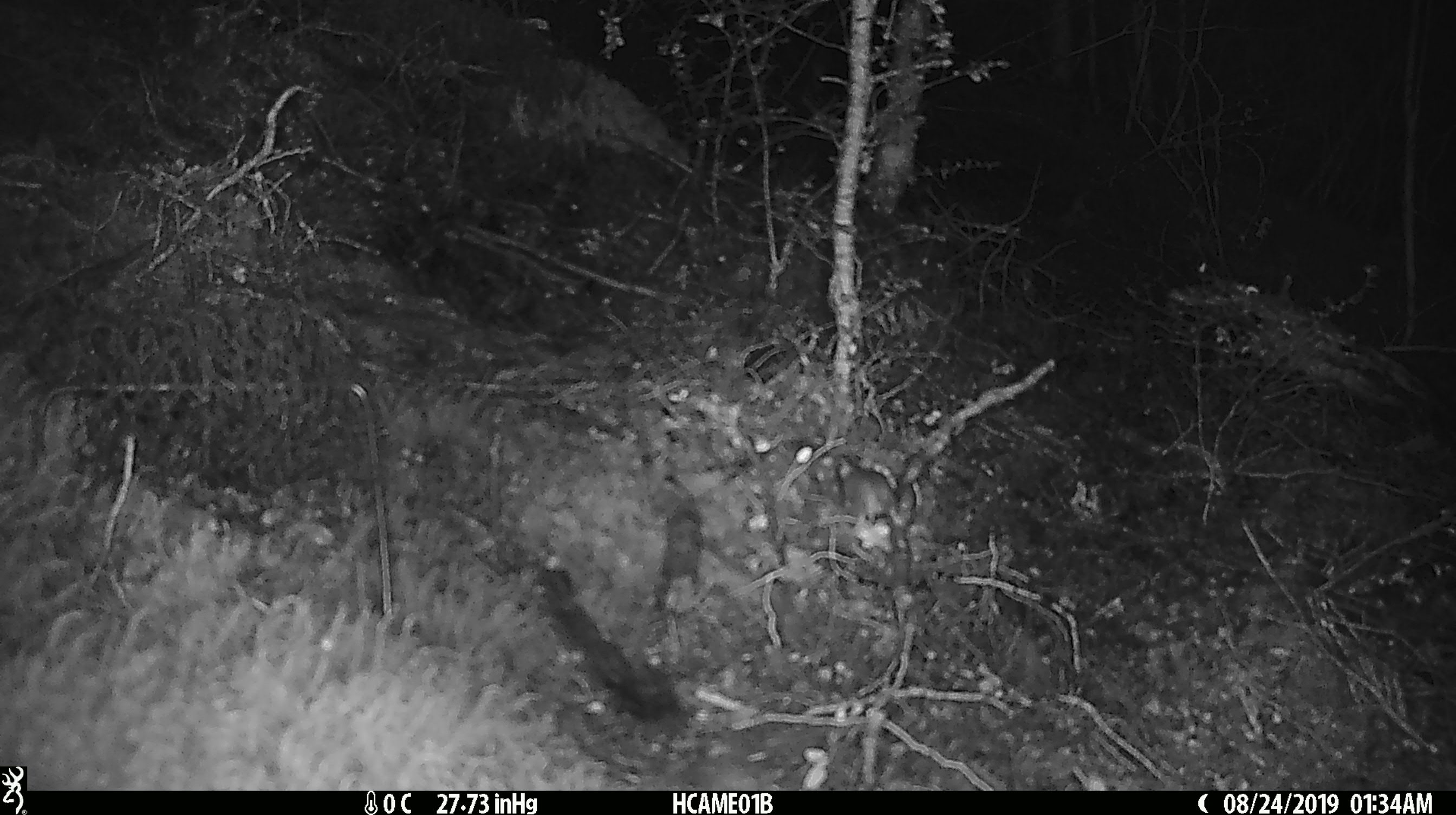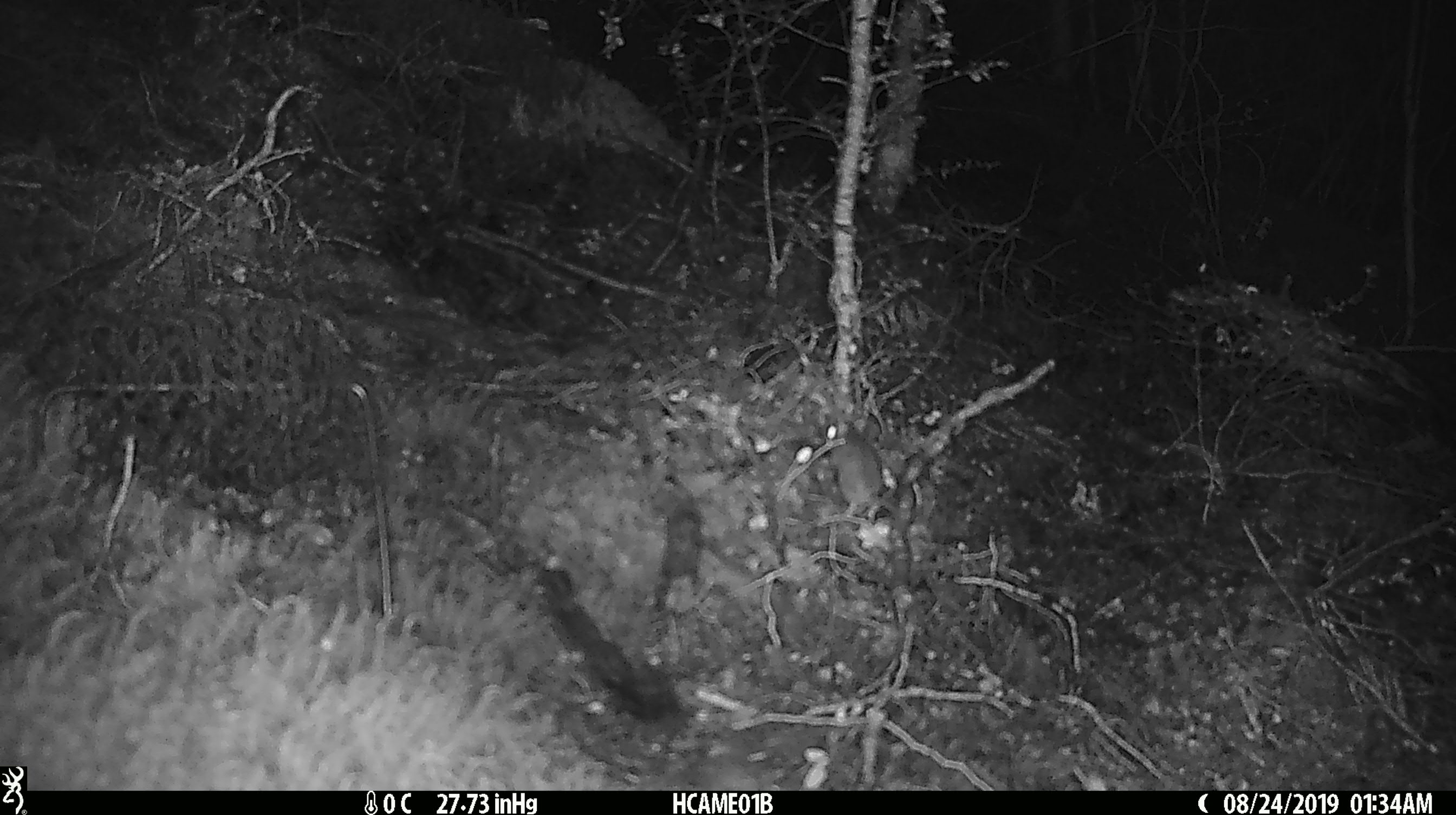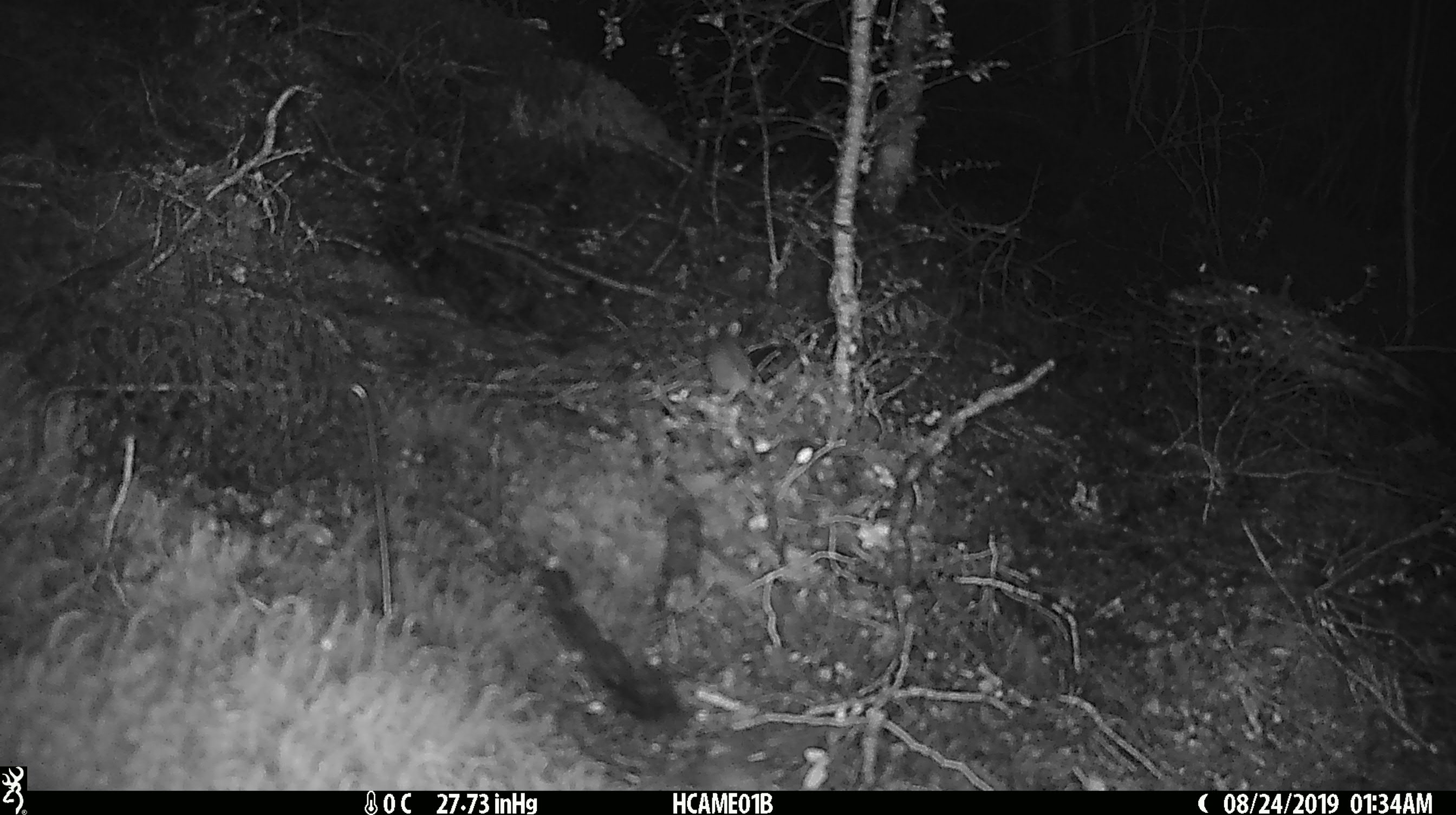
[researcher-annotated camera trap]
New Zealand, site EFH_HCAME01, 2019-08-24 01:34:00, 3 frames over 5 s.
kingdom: Animalia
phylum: Chordata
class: Mammalia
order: Rodentia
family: Muridae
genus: Mus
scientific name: Mus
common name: mouse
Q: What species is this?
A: Mouse (Mus).